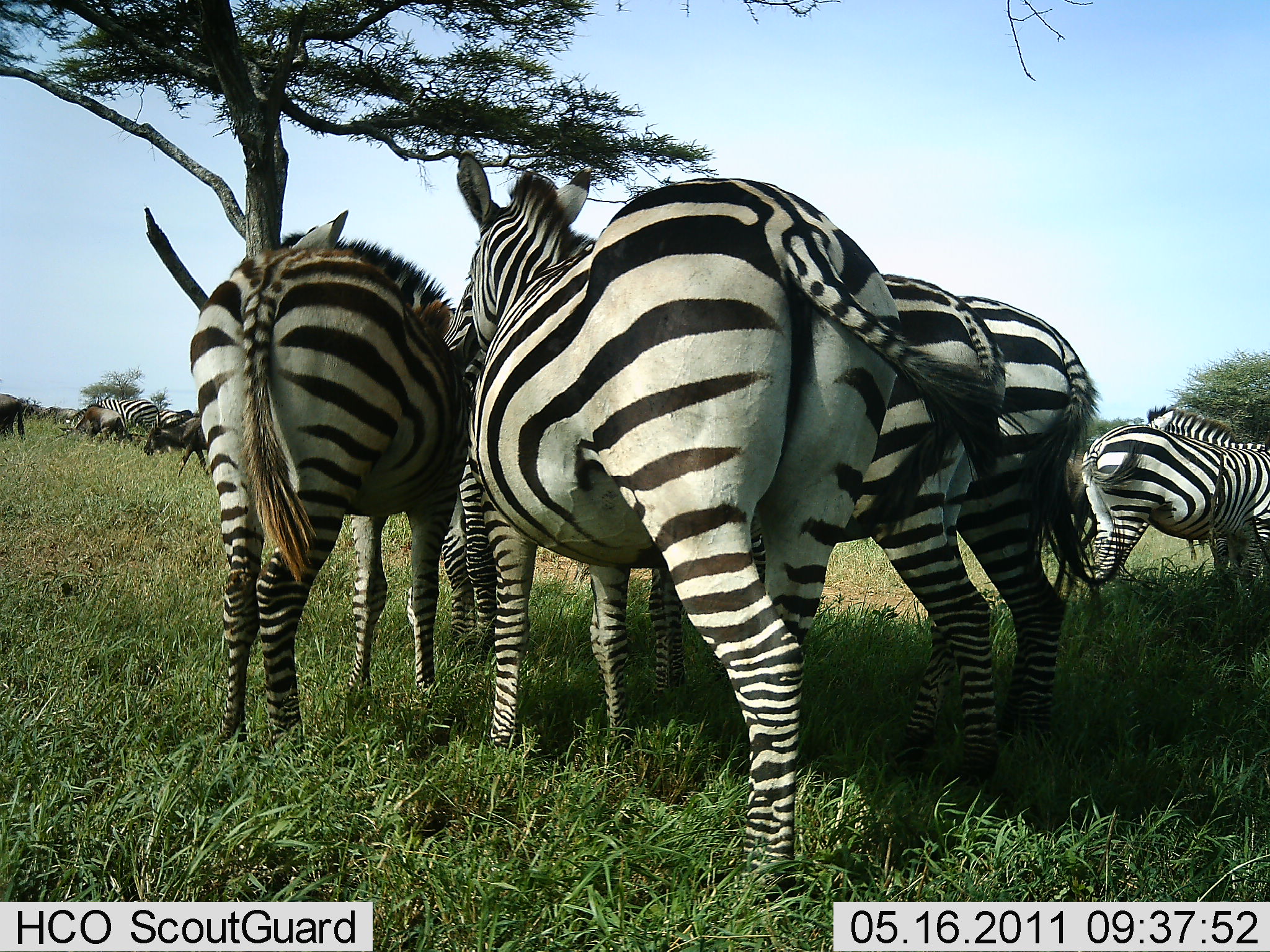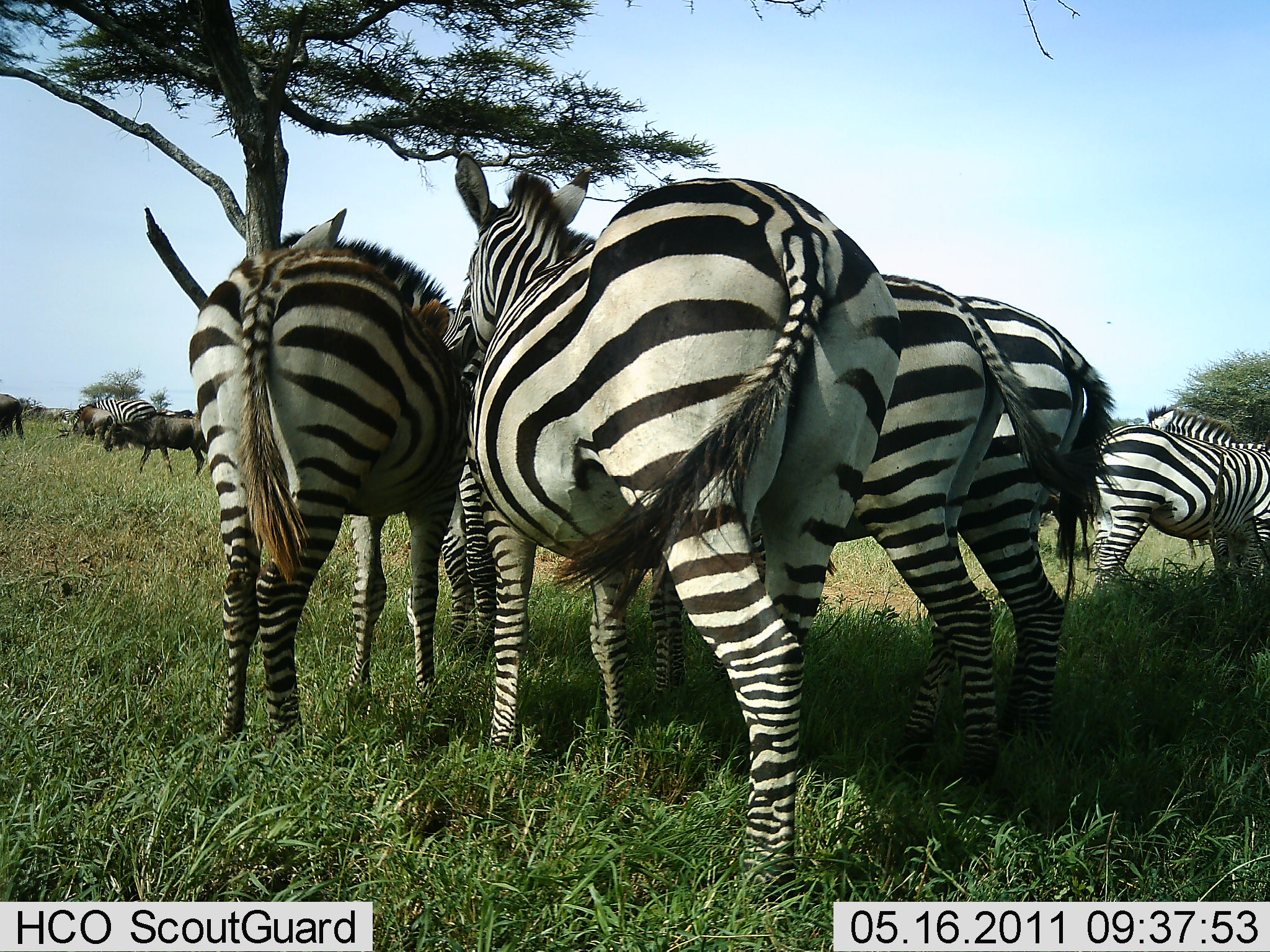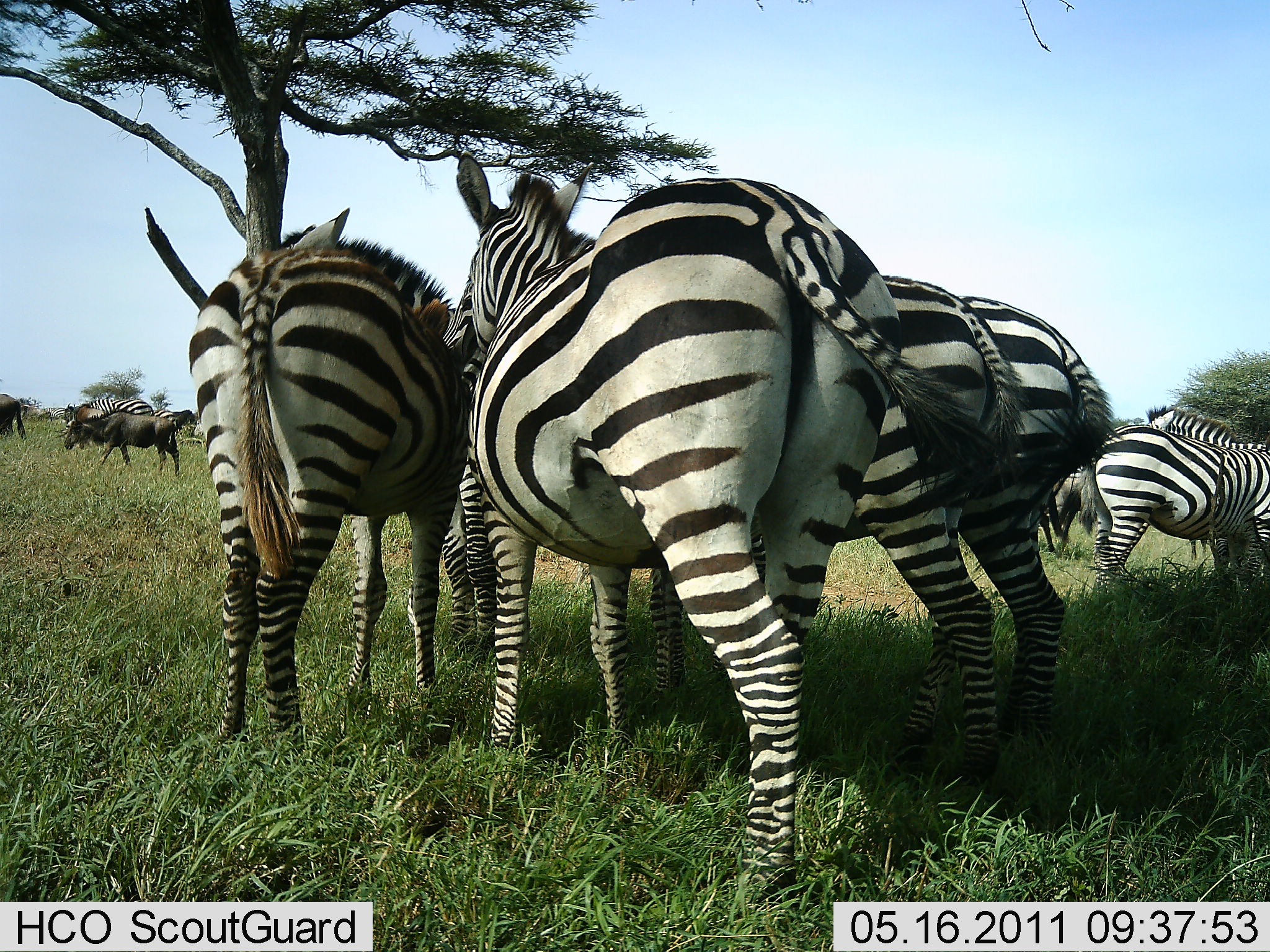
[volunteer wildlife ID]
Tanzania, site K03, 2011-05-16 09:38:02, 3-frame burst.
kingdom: Animalia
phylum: Chordata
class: Mammalia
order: Artiodactyla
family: Bovidae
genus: Connochaetes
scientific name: Connochaetes taurinus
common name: blue wildebeest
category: wildebeest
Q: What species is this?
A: Wildebeest (blue wildebeest) (Connochaetes taurinus).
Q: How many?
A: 3.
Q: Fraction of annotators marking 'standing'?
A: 55%.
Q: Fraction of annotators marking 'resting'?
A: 9%.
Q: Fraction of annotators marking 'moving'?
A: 73%.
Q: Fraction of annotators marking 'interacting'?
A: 0%.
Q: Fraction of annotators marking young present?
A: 0%.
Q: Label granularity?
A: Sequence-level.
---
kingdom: Animalia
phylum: Chordata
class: Mammalia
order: Perissodactyla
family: Equidae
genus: Equus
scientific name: Equus quagga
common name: plains zebra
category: zebra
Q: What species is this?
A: Zebra (plains zebra) (Equus quagga).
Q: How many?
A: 7.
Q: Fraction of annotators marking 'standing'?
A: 77%.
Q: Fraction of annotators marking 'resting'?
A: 15%.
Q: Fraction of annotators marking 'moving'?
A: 0%.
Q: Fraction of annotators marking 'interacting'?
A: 15%.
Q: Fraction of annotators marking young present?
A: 0%.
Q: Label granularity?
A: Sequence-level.